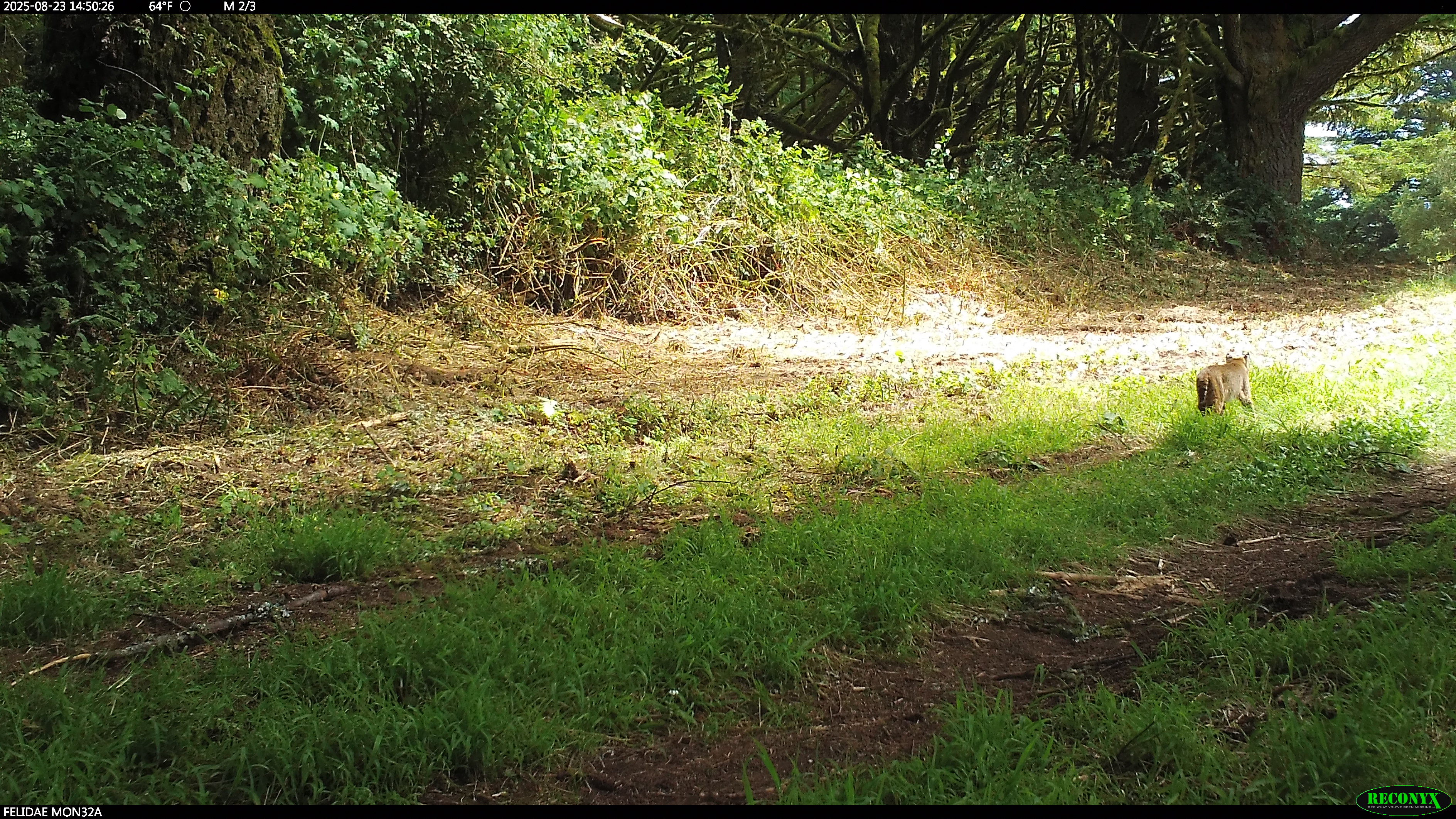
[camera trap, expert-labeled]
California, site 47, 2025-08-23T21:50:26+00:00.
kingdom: Animalia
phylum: Chordata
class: Mammalia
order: Carnivora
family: Felidae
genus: Lynx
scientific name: Lynx rufus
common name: bobcat